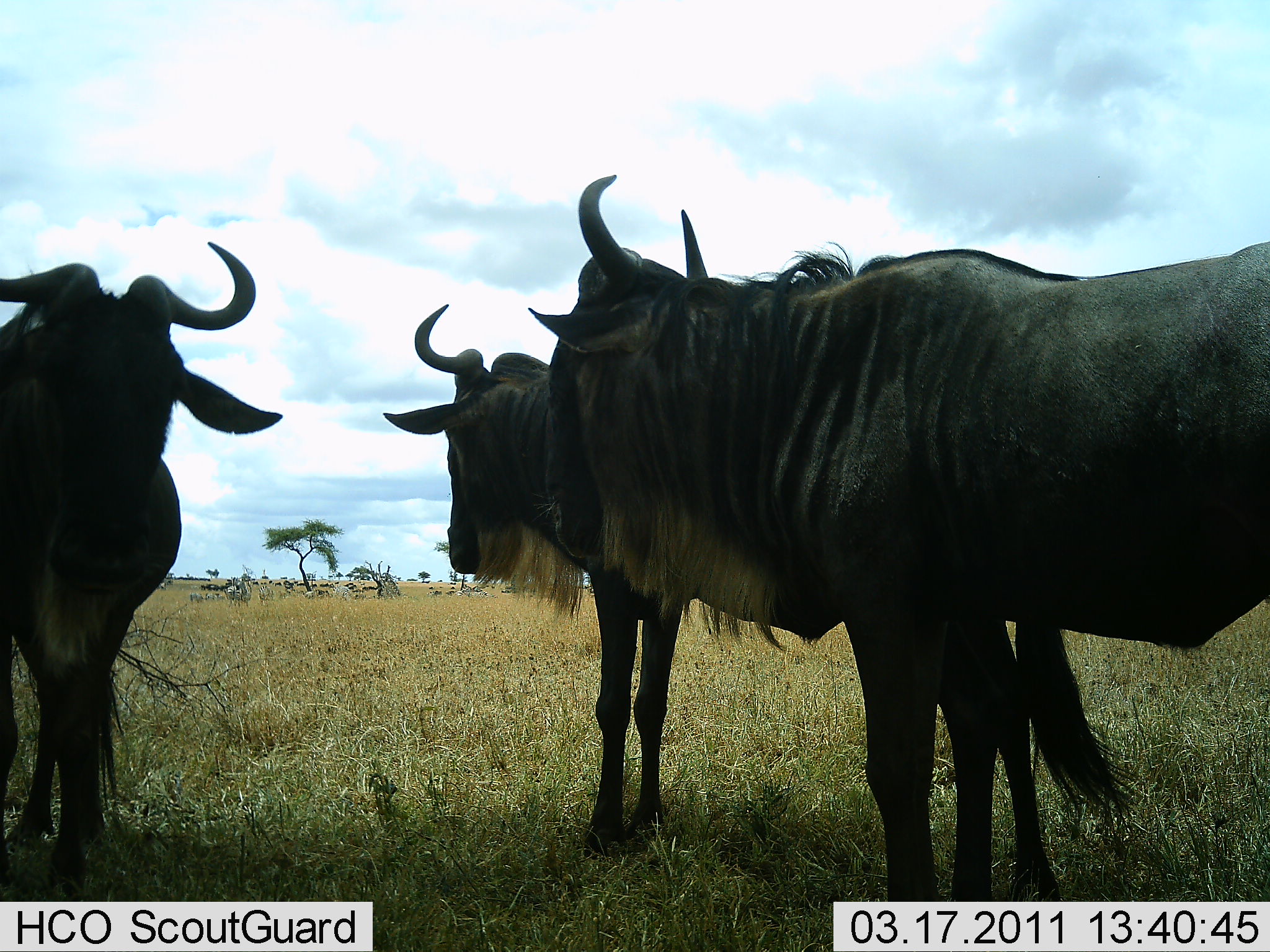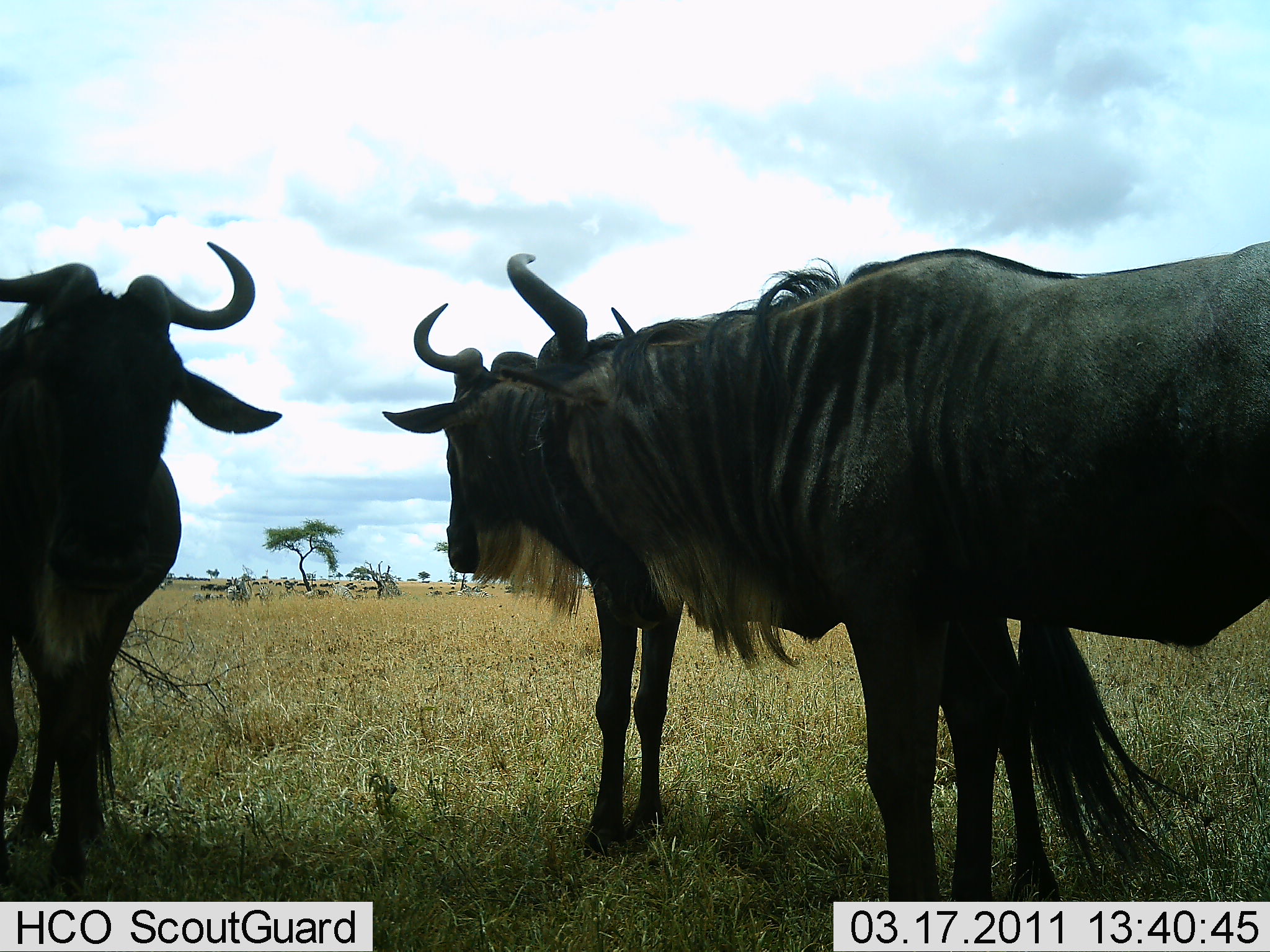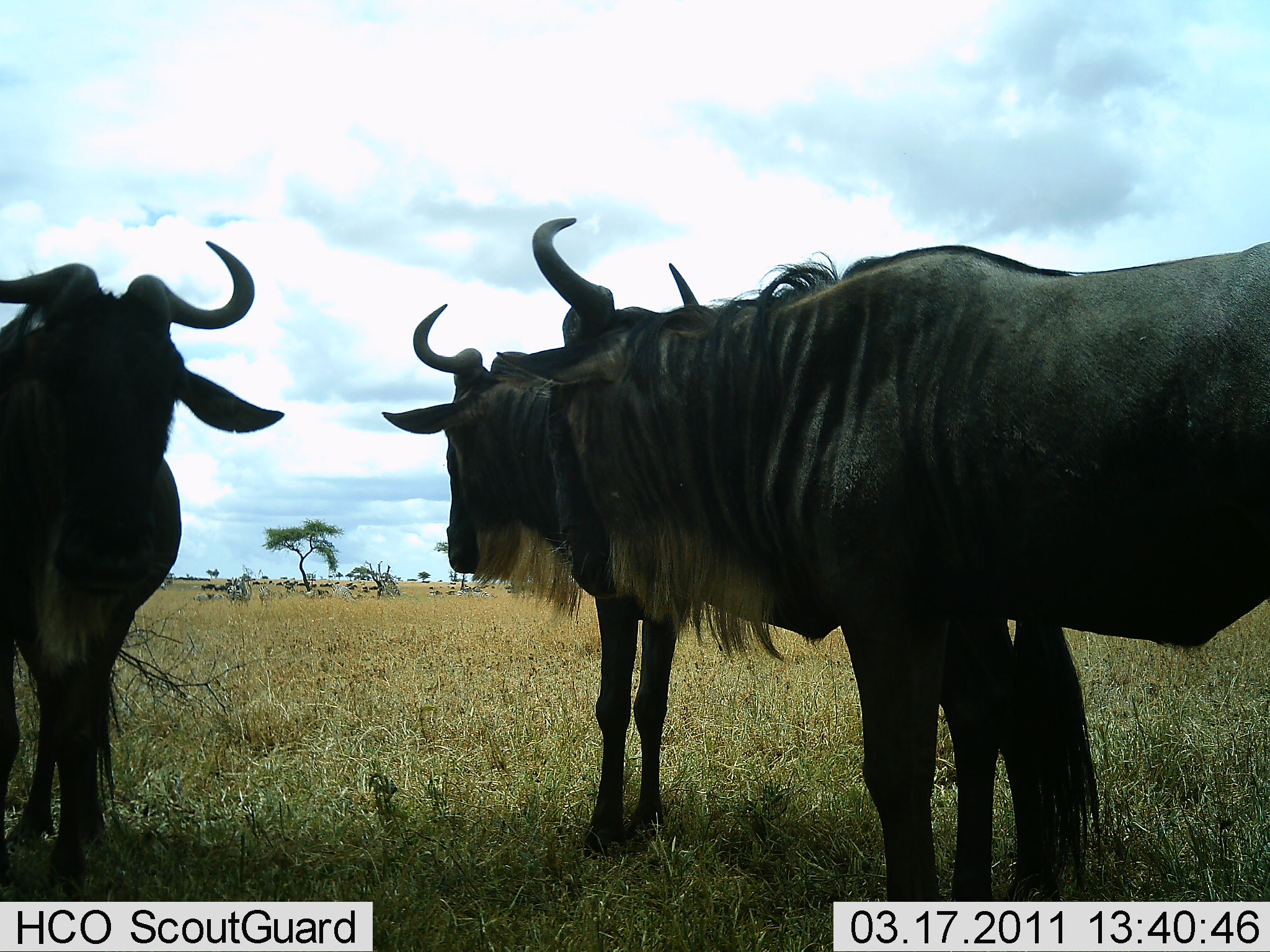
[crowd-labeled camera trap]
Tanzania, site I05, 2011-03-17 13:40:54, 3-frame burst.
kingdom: Animalia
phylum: Chordata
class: Mammalia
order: Artiodactyla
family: Bovidae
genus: Connochaetes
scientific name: Connochaetes taurinus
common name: blue wildebeest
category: wildebeest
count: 3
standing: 100%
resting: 8%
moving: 8%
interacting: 17%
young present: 0%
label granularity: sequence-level